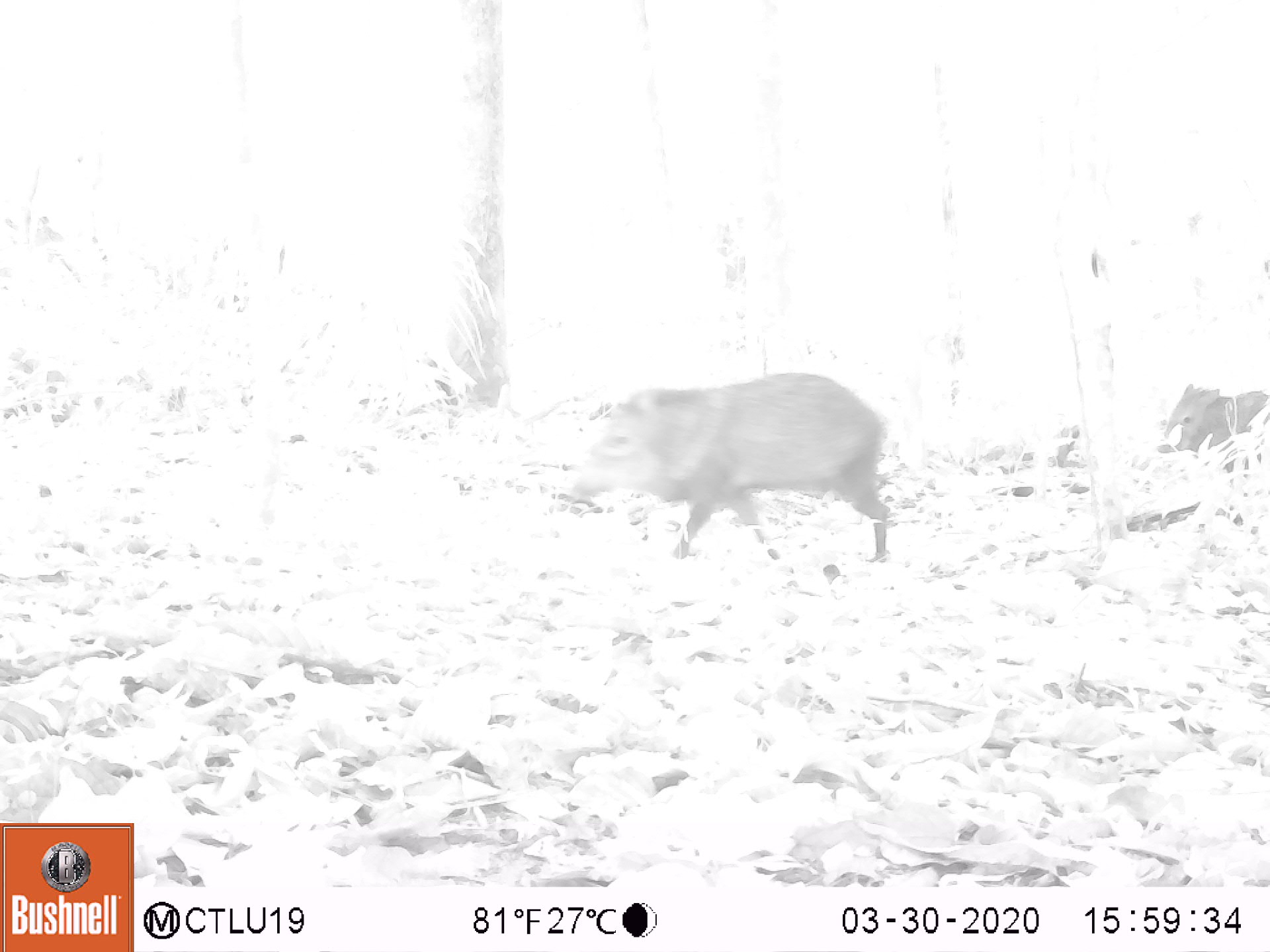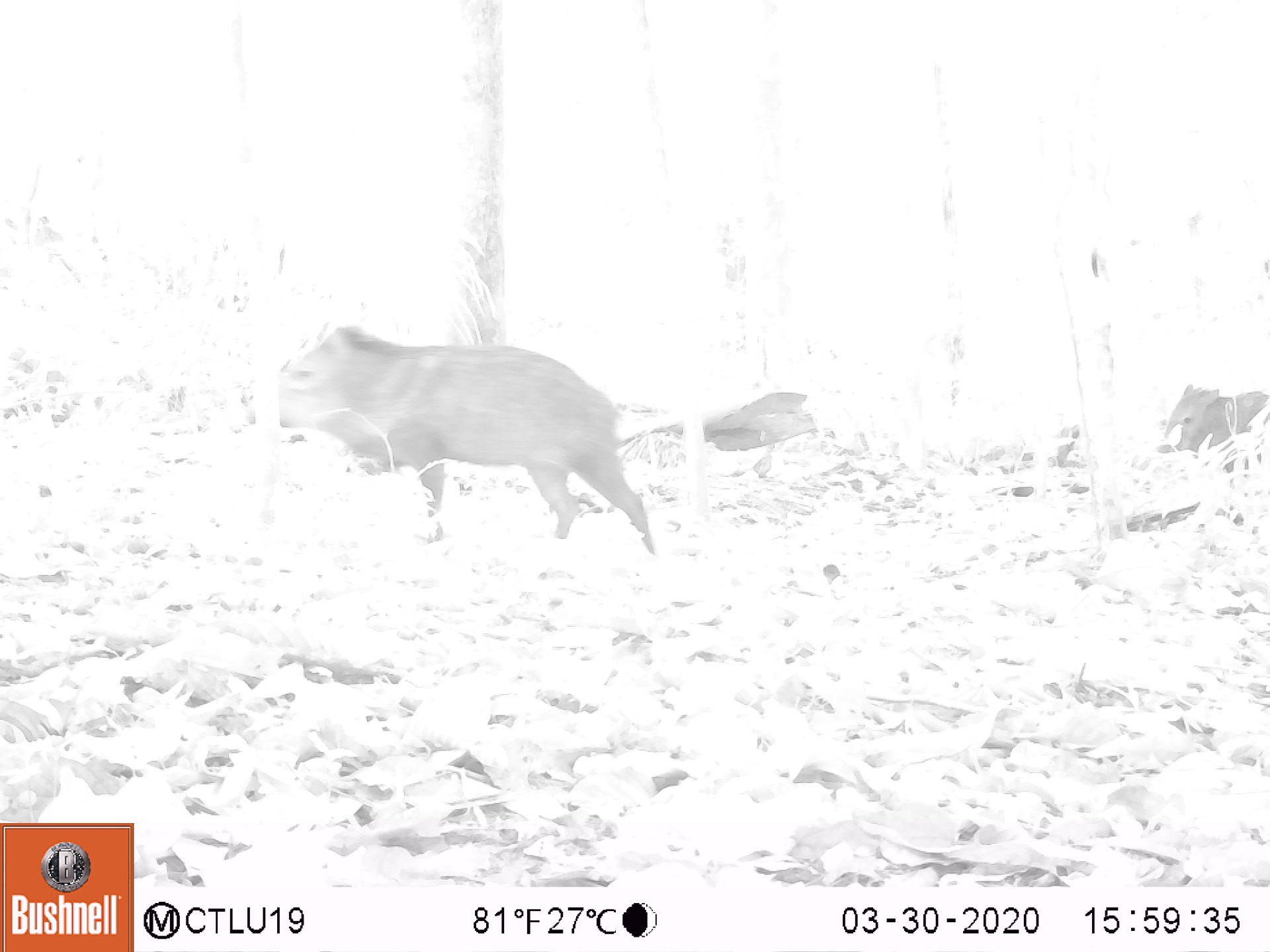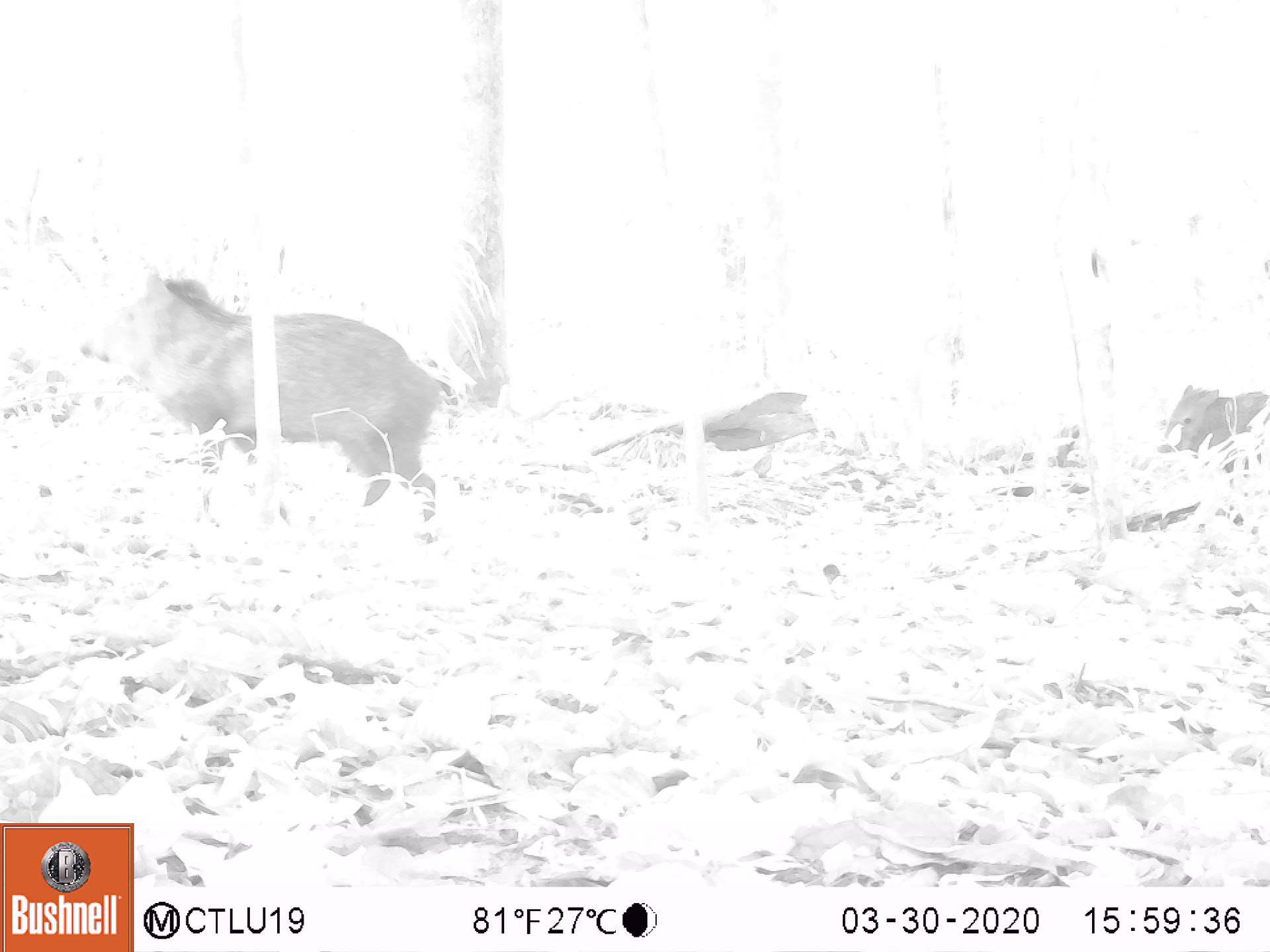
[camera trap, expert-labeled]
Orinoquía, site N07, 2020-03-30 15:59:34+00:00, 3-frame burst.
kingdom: Animalia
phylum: Chordata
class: Mammalia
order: Artiodactyla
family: Tayassuidae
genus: Pecari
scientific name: Pecari tajacu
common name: collared peccary